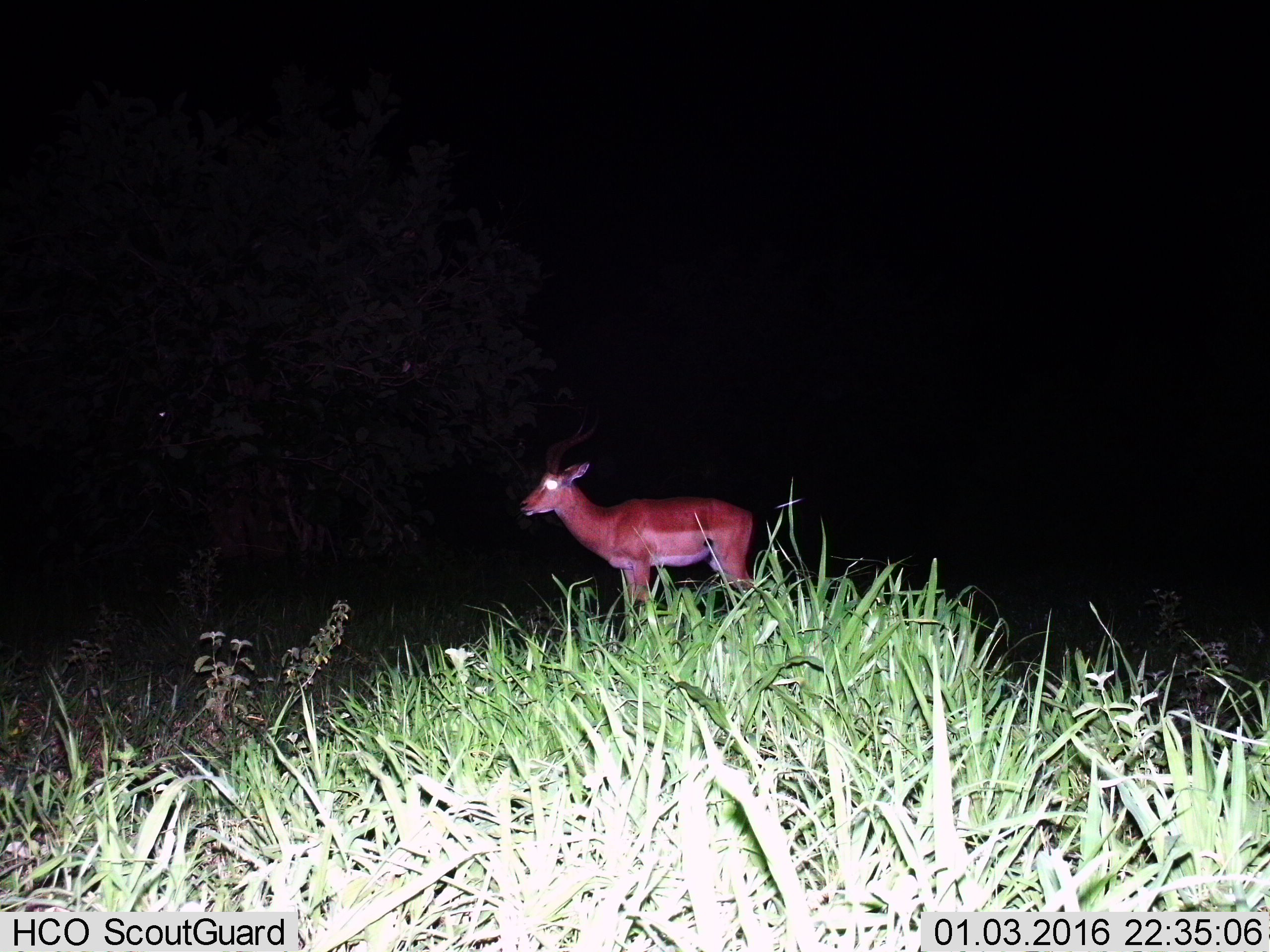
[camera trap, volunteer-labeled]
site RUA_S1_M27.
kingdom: Animalia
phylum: Chordata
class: Mammalia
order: Artiodactyla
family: Bovidae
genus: Aepyceros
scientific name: Aepyceros melampus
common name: impala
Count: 1.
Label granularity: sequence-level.